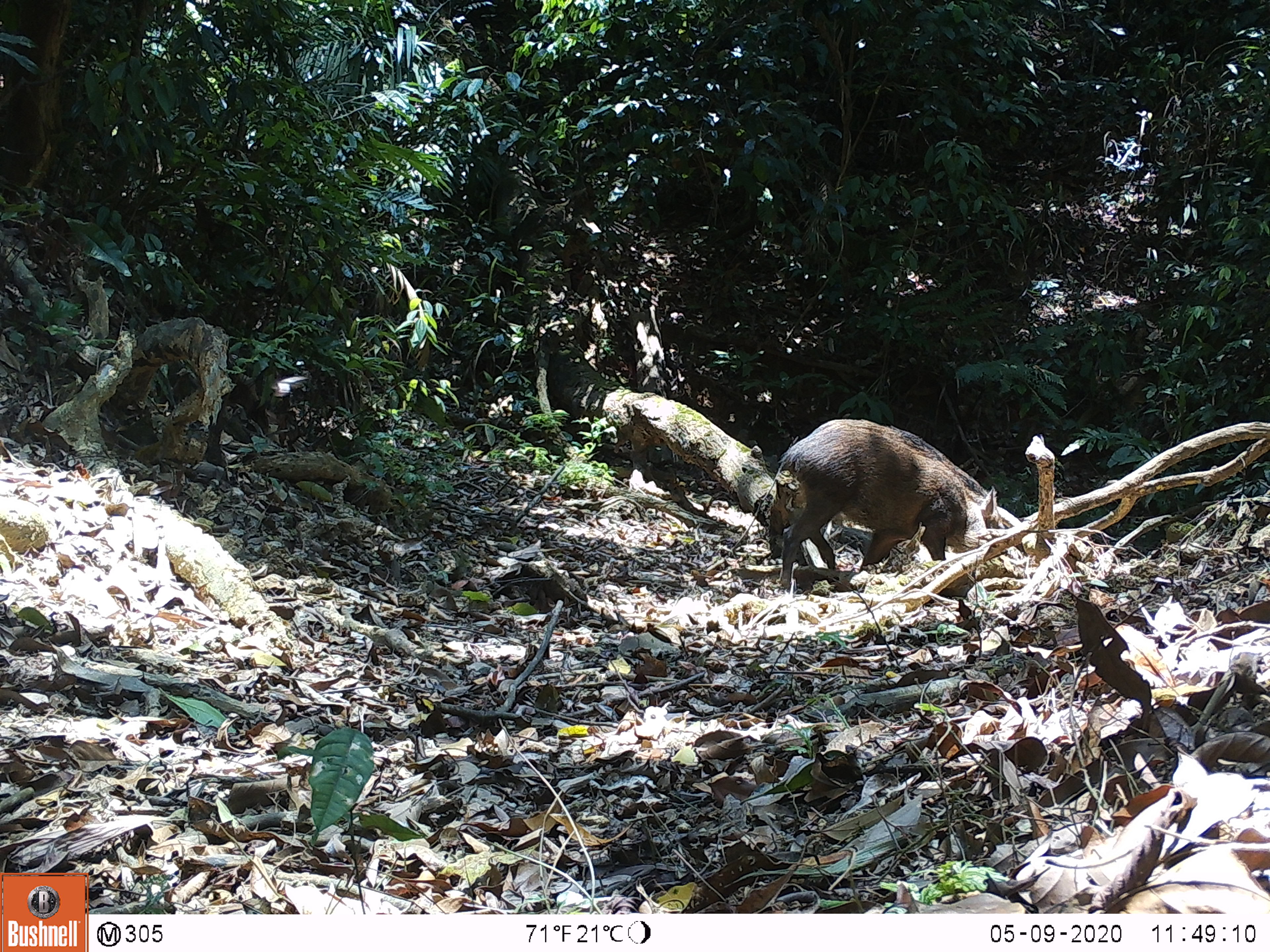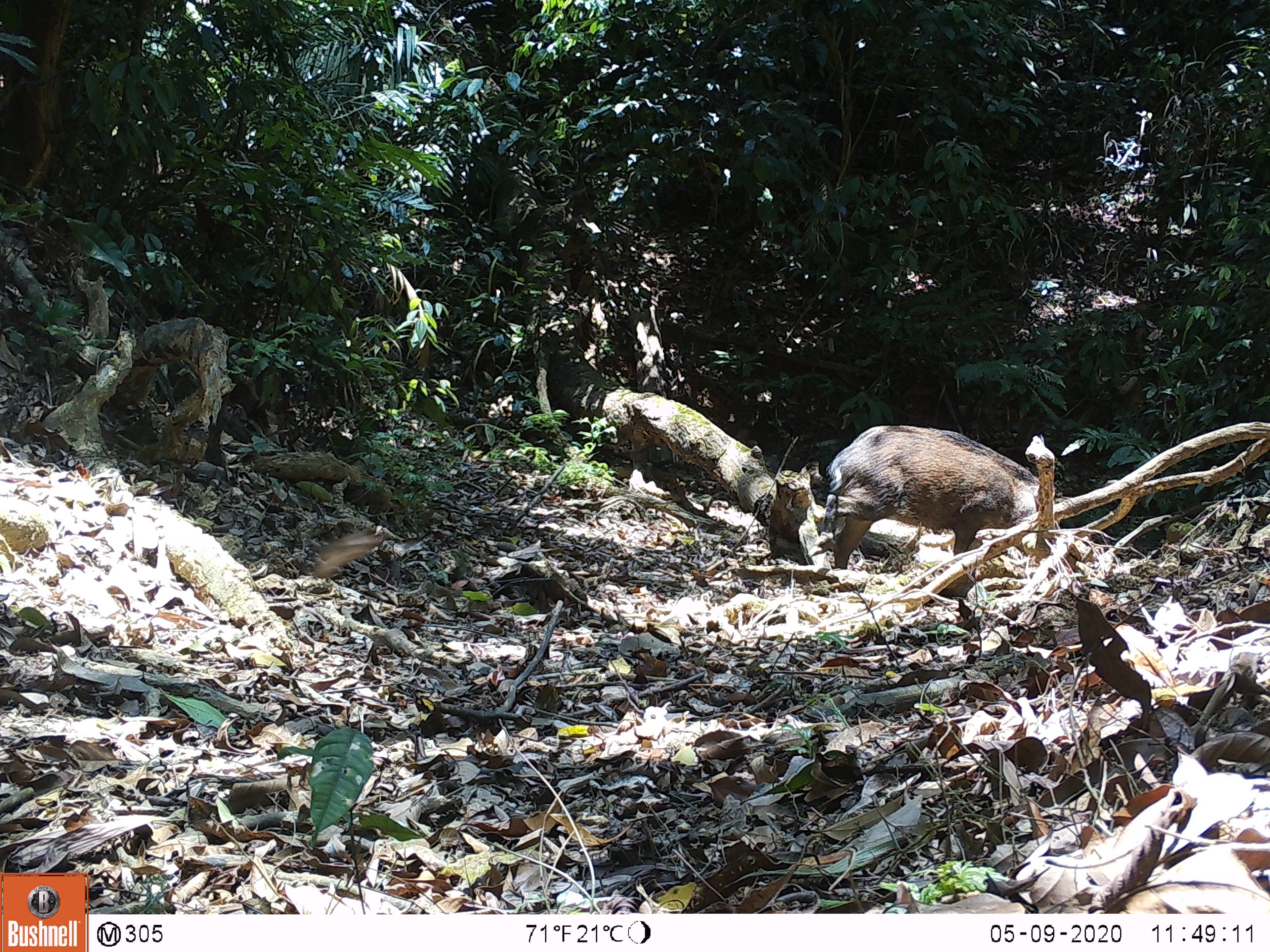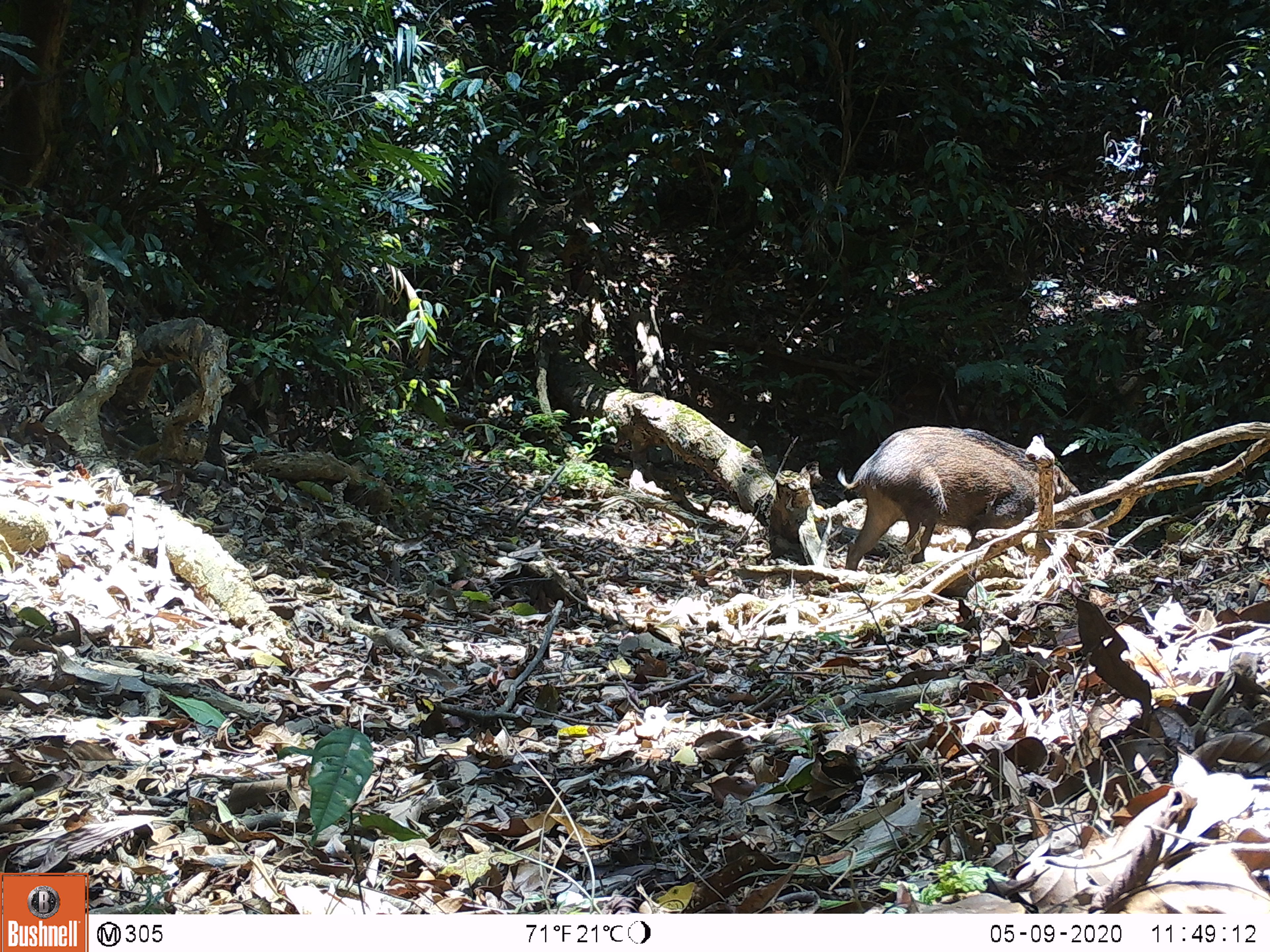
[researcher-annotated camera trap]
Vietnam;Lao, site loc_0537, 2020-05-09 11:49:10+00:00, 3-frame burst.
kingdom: Animalia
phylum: Chordata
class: Mammalia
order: Artiodactyla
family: Suidae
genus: Sus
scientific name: Sus scrofa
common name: eurasian wild pig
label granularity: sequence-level